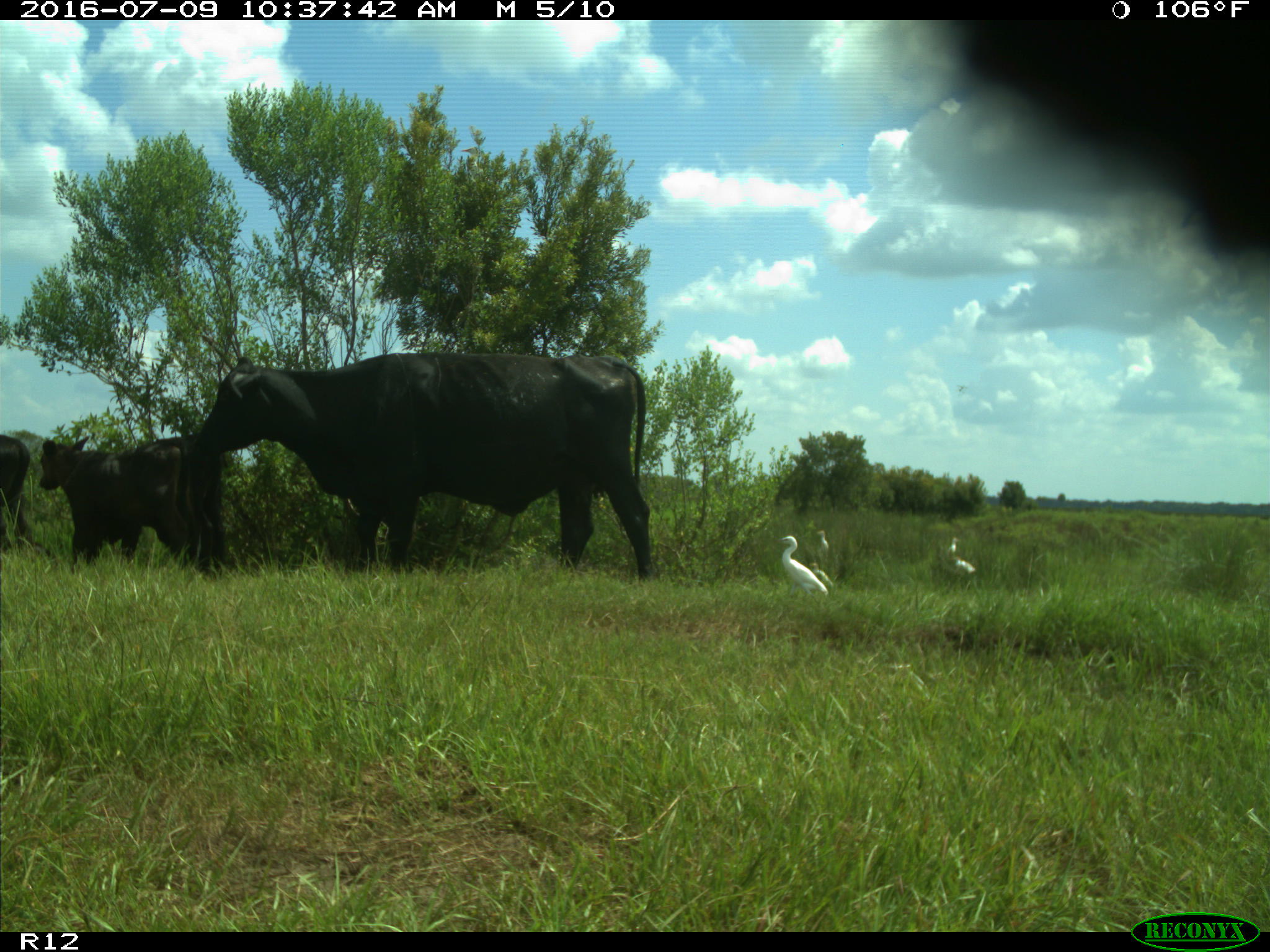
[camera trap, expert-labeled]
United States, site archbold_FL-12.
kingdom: Animalia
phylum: Chordata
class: Mammalia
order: Artiodactyla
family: Bovidae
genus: Bos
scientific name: Bos taurus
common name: domestic cow